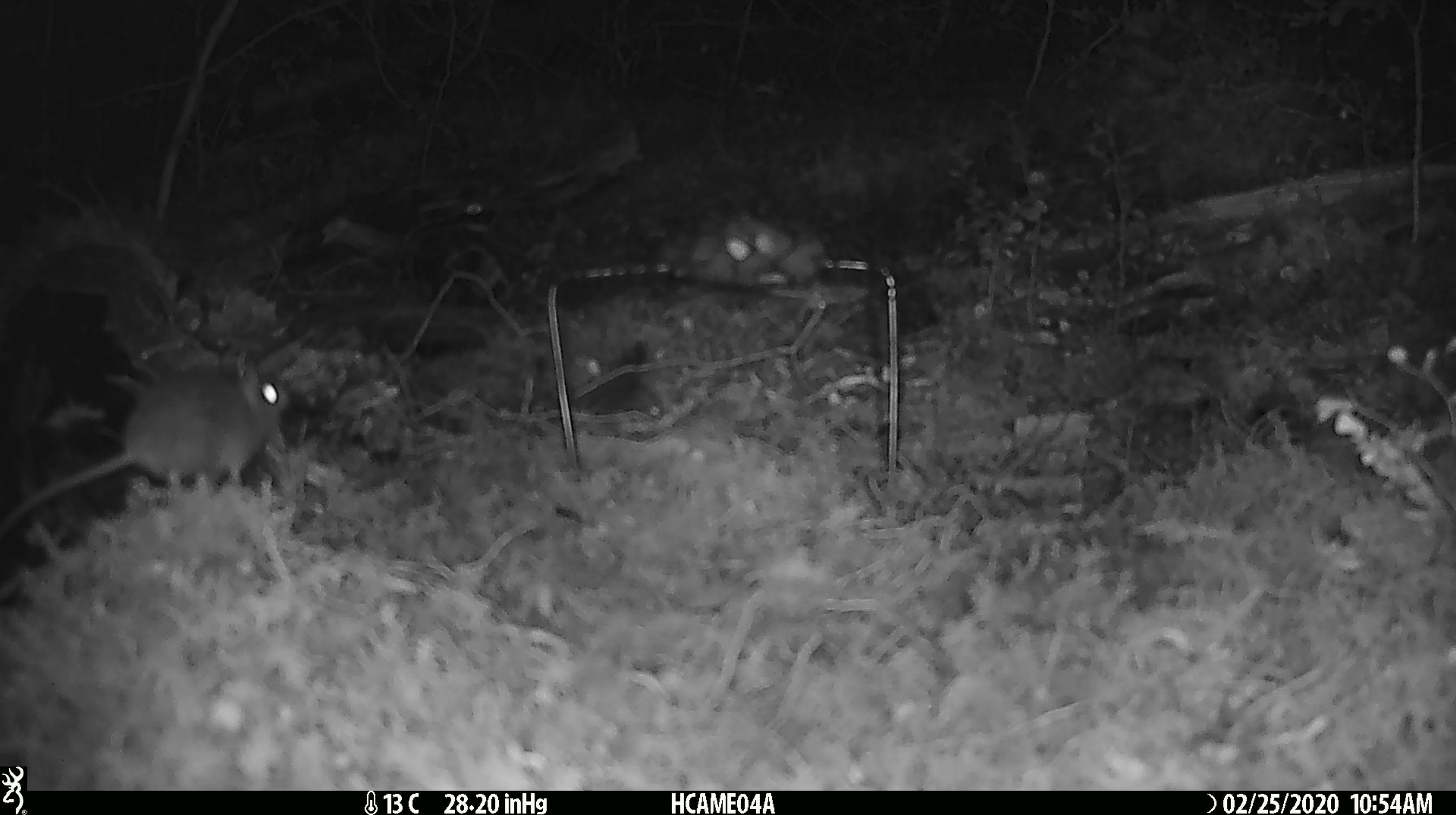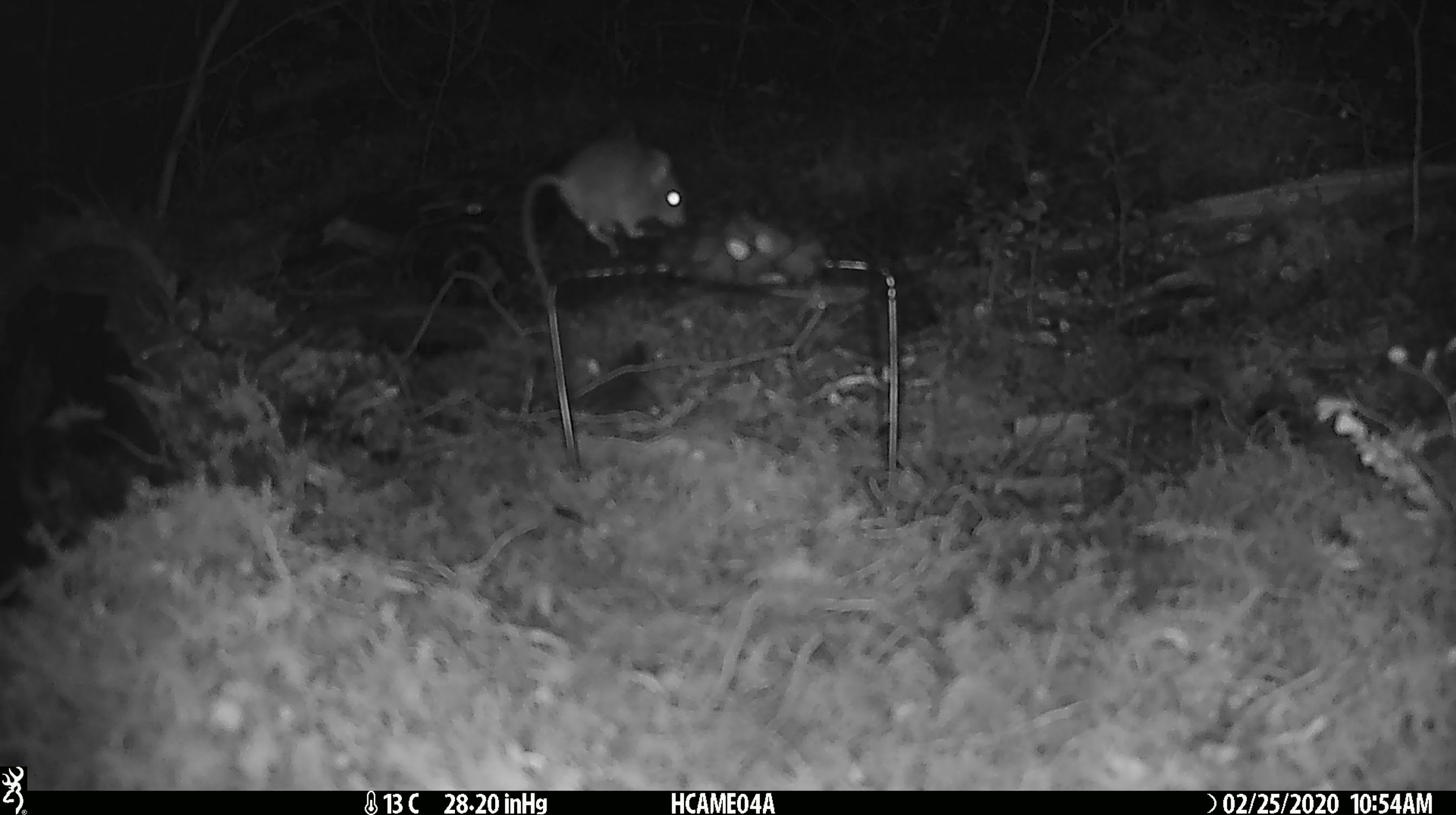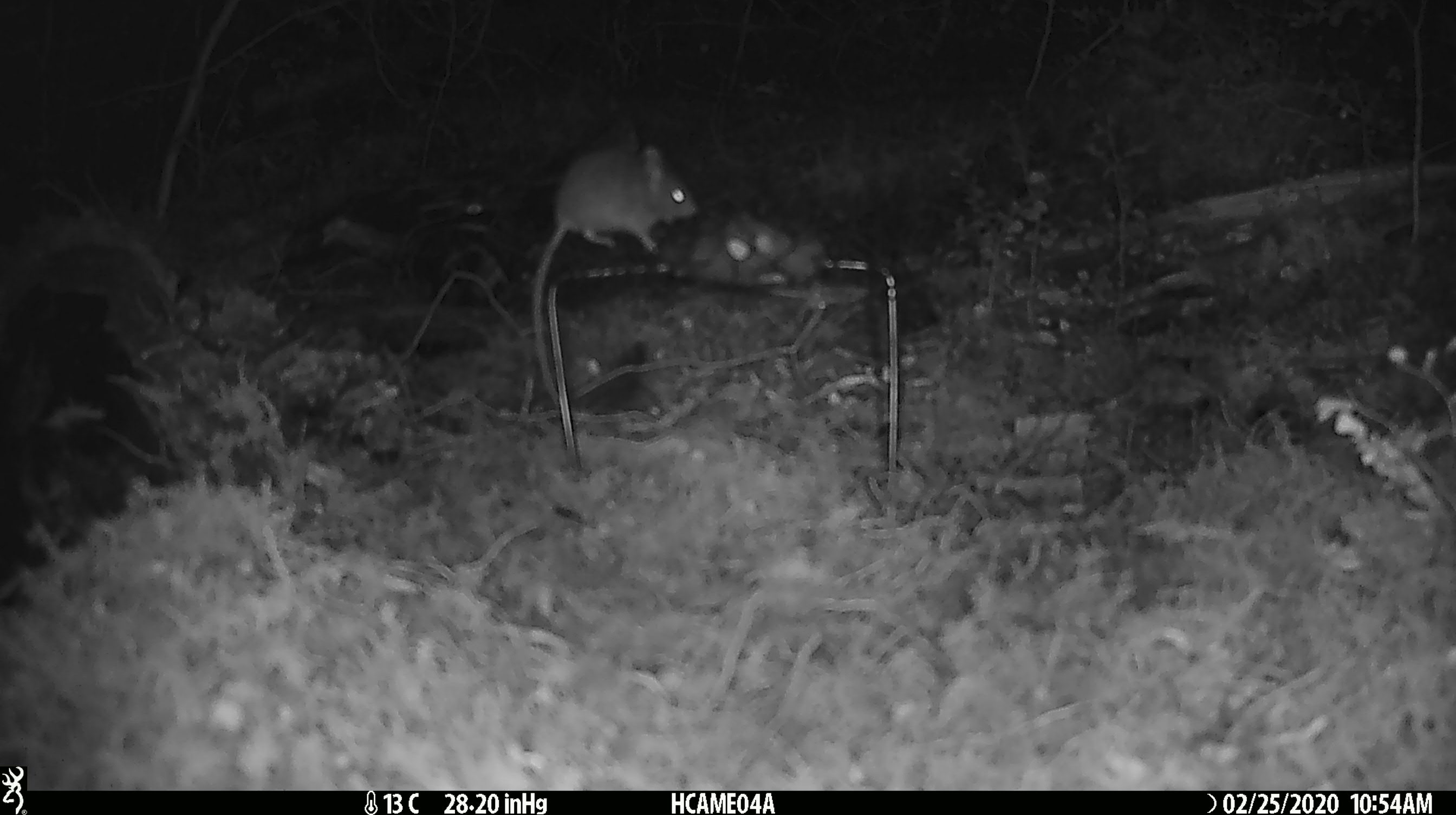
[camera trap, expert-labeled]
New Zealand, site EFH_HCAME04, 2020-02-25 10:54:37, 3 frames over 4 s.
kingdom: Animalia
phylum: Chordata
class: Mammalia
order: Rodentia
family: Muridae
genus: Mus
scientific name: Mus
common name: mouse